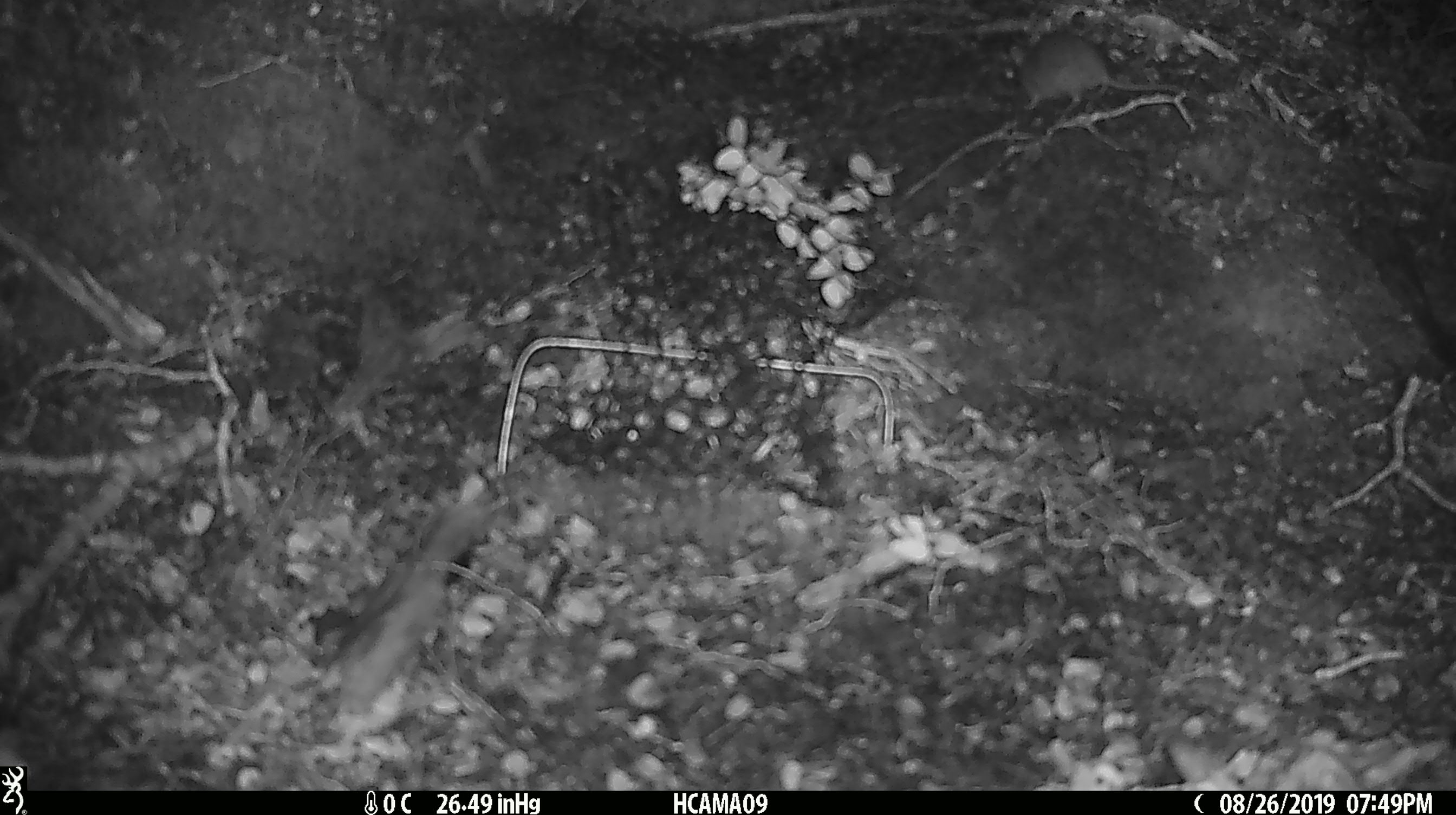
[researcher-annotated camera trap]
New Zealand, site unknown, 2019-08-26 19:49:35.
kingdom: Animalia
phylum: Chordata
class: Mammalia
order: Rodentia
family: Muridae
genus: Mus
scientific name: Mus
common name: mouse